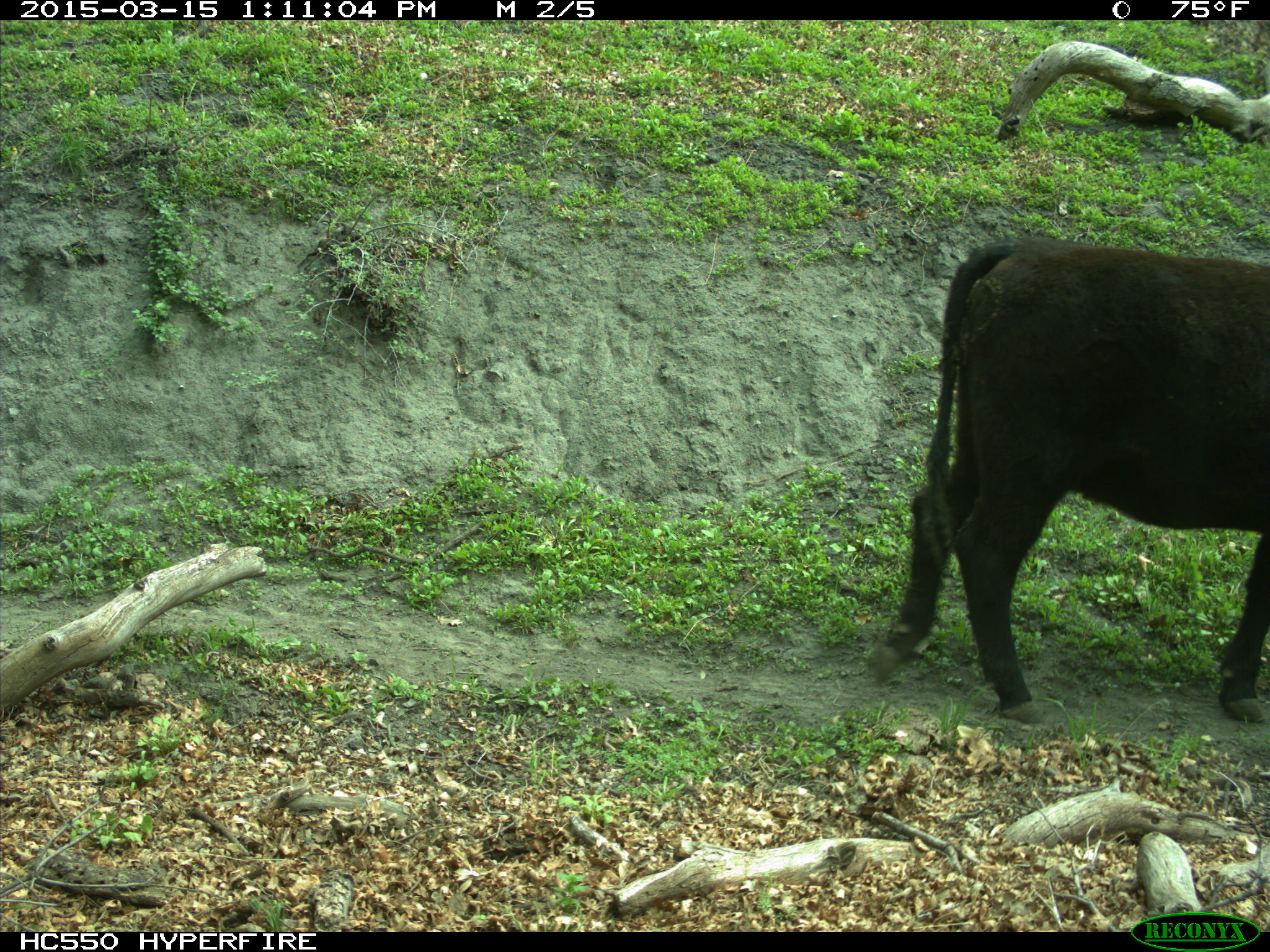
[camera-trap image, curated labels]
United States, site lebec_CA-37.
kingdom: Animalia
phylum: Chordata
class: Mammalia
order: Artiodactyla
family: Bovidae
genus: Bos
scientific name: Bos taurus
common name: domestic cow